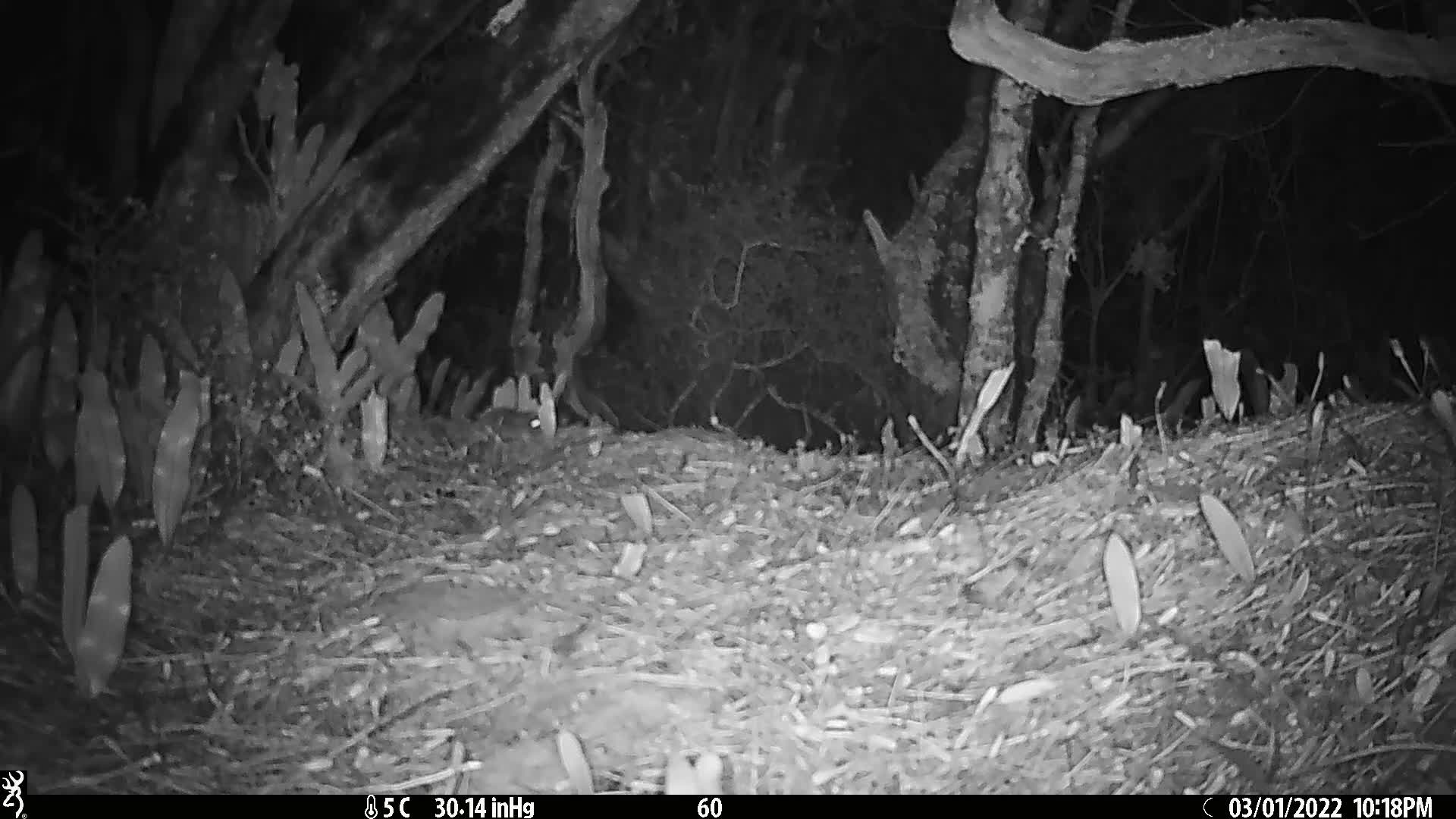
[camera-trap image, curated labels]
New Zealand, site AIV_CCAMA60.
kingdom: Animalia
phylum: Chordata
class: Mammalia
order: Rodentia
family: Muridae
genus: Mus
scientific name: Mus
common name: mouse